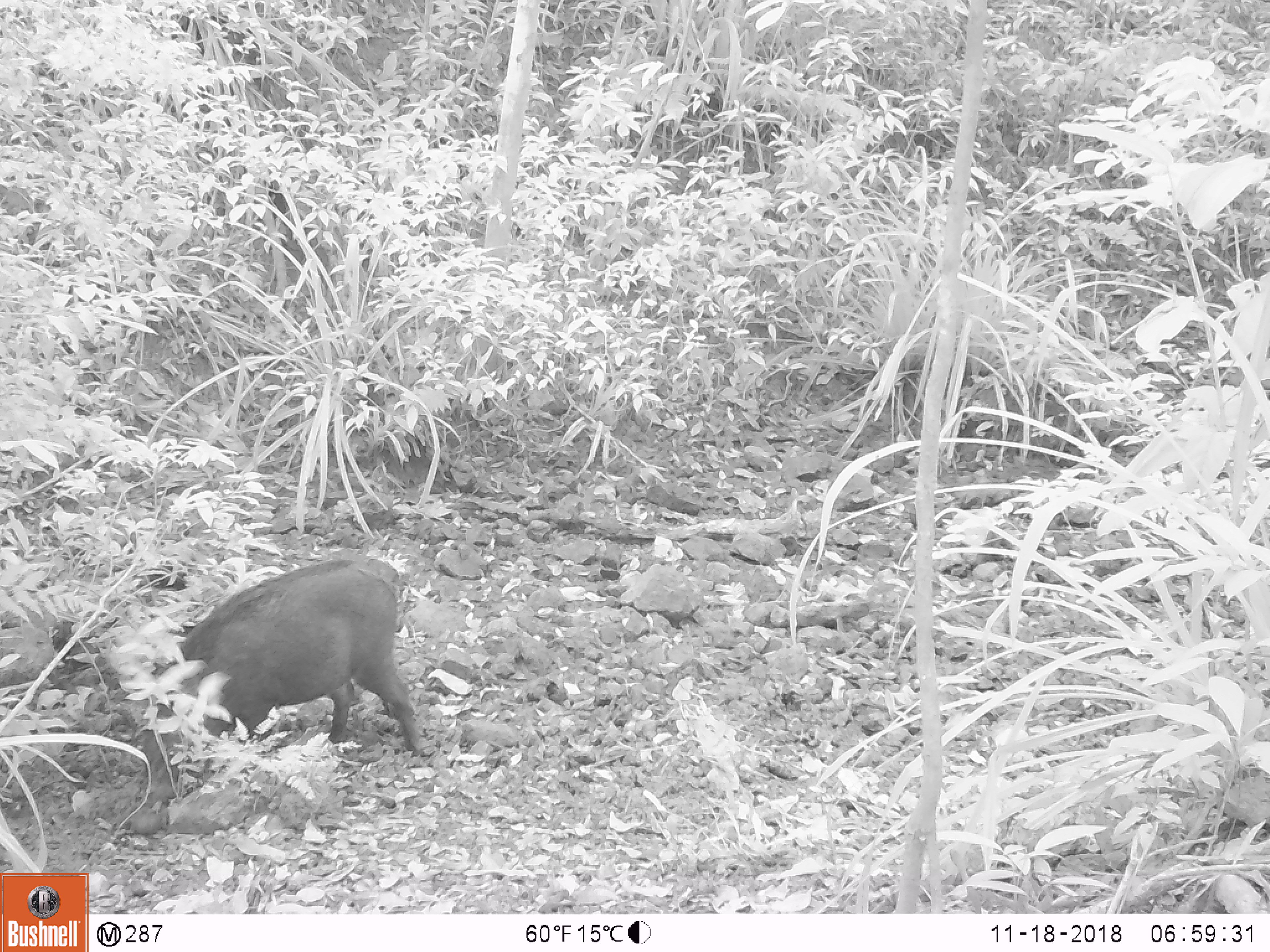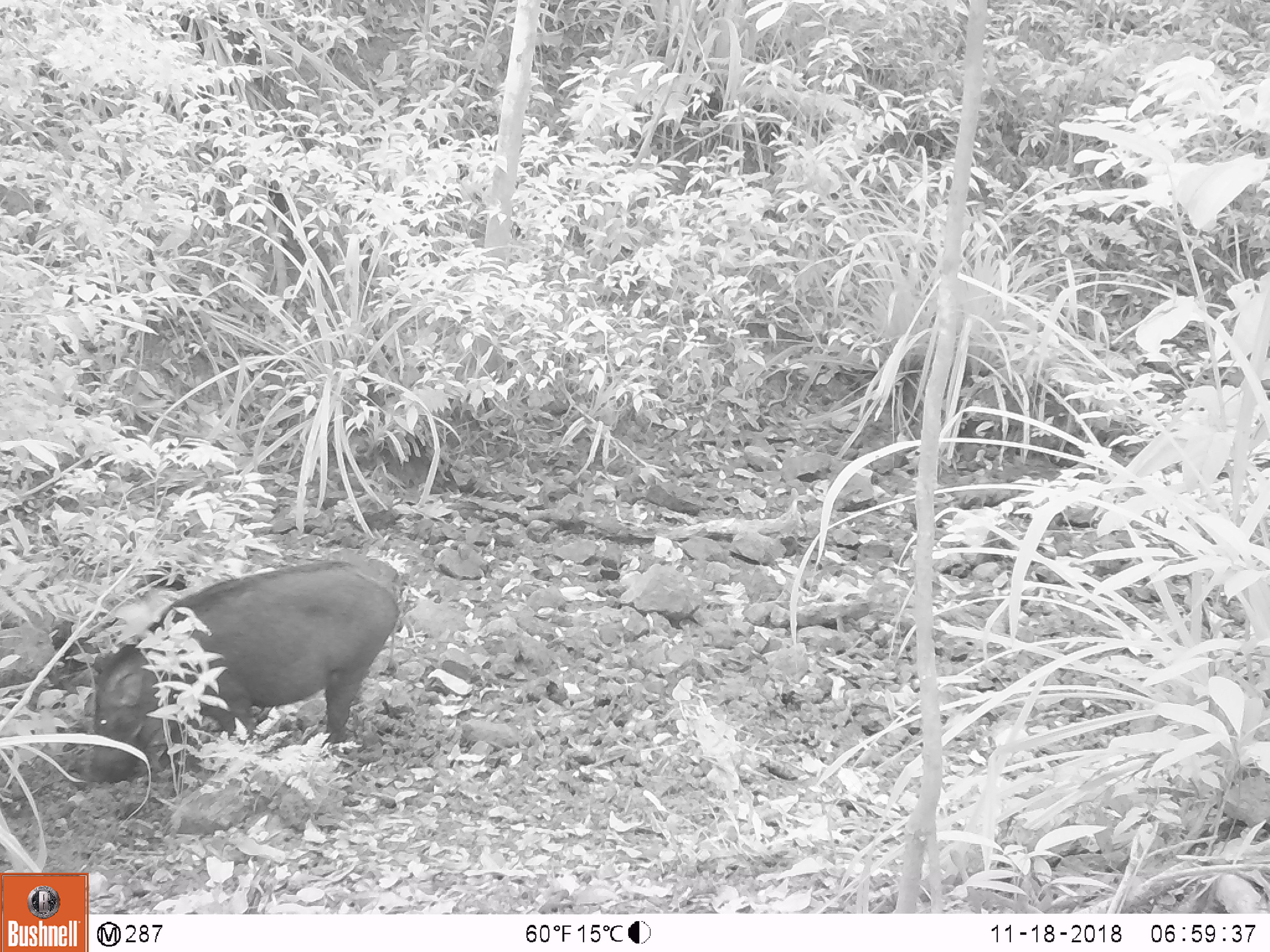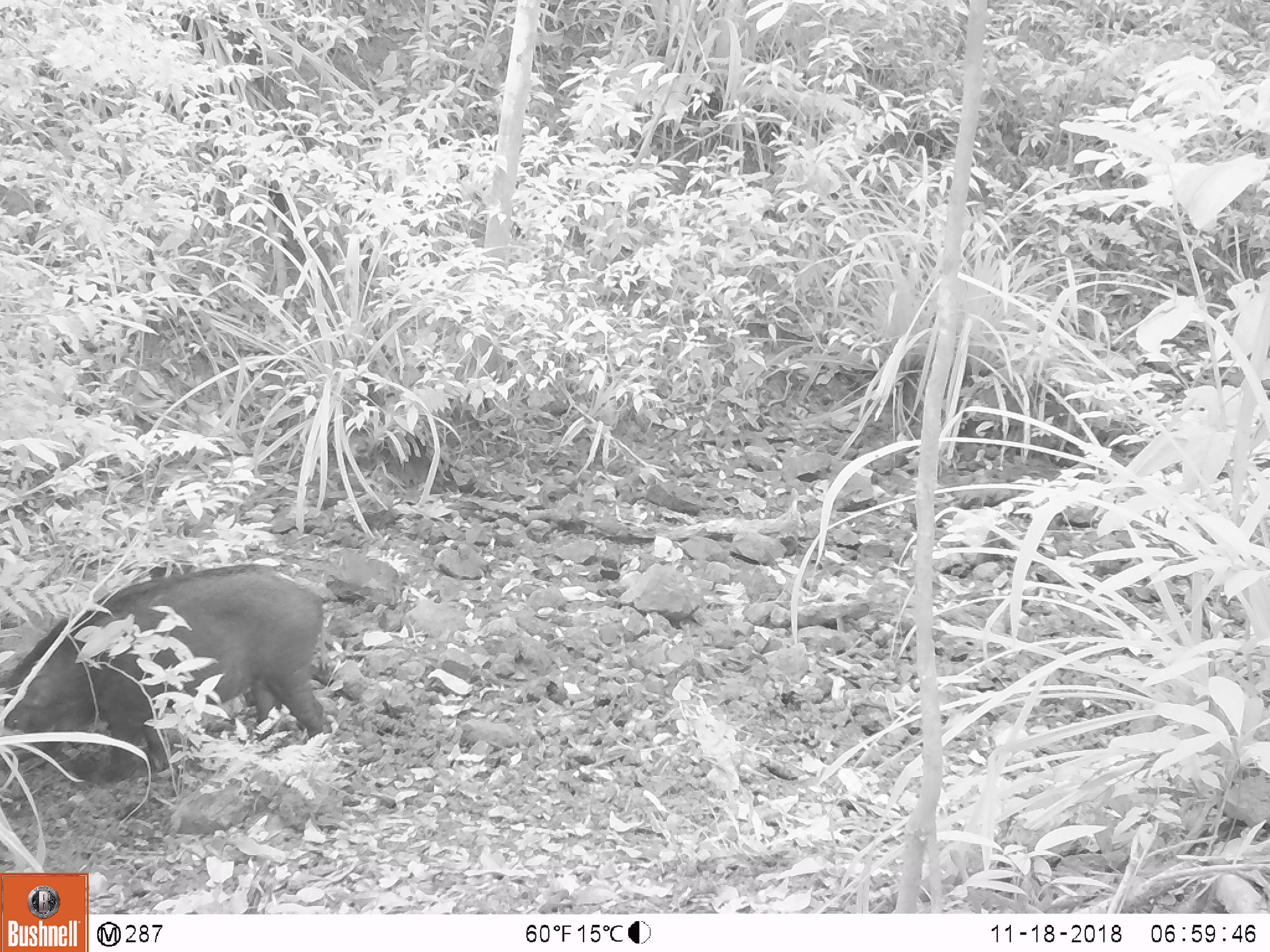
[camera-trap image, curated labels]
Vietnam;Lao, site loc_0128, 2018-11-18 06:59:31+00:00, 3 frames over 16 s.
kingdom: Animalia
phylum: Chordata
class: Mammalia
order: Artiodactyla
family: Suidae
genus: Sus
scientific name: Sus scrofa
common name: eurasian wild pig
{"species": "eurasian wild pig (Sus scrofa)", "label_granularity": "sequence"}